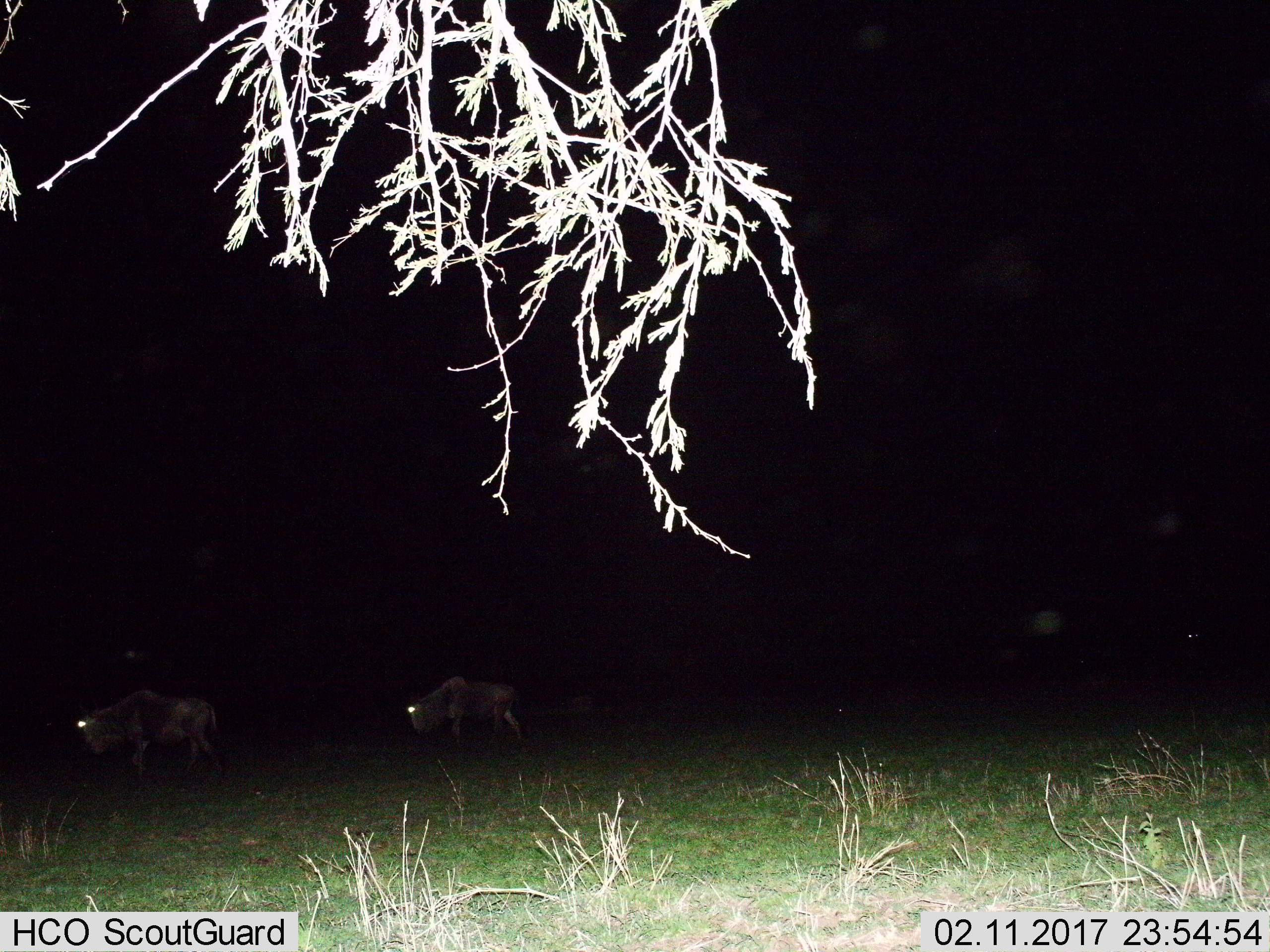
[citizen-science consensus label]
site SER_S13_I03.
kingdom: Animalia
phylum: Chordata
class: Mammalia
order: Artiodactyla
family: Bovidae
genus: Connochaetes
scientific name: Connochaetes taurinus taurinus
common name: blue wildebeest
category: wildebeestblue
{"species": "wildebeestblue (blue wildebeest) (Connochaetes taurinus taurinus)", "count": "2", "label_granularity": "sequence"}